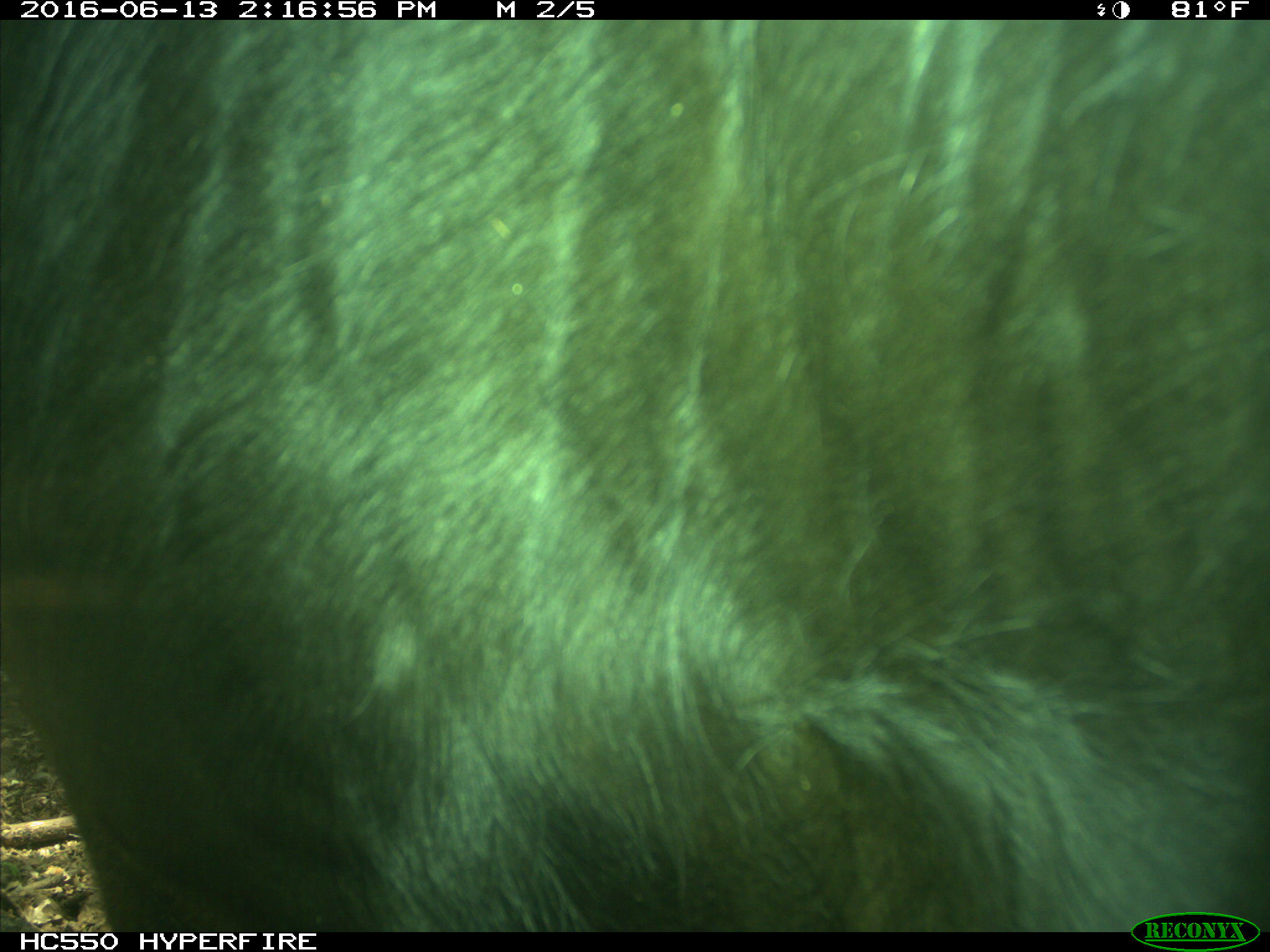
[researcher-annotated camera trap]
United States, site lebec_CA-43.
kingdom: Animalia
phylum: Chordata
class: Mammalia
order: Artiodactyla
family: Bovidae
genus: Bos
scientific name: Bos taurus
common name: domestic cow